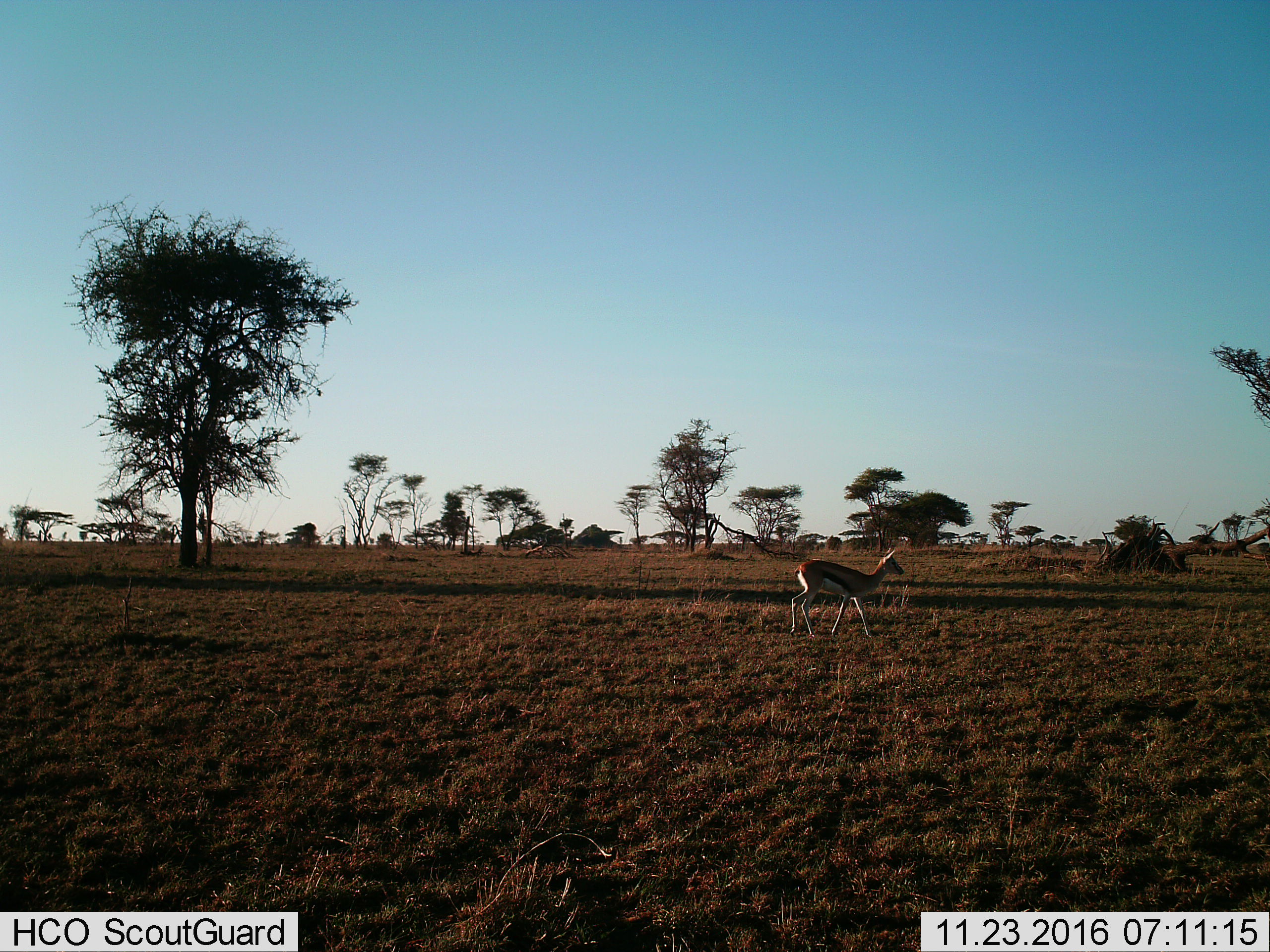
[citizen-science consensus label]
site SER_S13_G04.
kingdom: Animalia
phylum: Chordata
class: Mammalia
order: Artiodactyla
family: Bovidae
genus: Eudorcas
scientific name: Eudorcas thomsonii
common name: thomson's gazelle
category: gazellethomsons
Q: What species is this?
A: Gazellethomsons (thomson's gazelle) (Eudorcas thomsonii).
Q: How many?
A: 1.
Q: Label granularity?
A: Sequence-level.